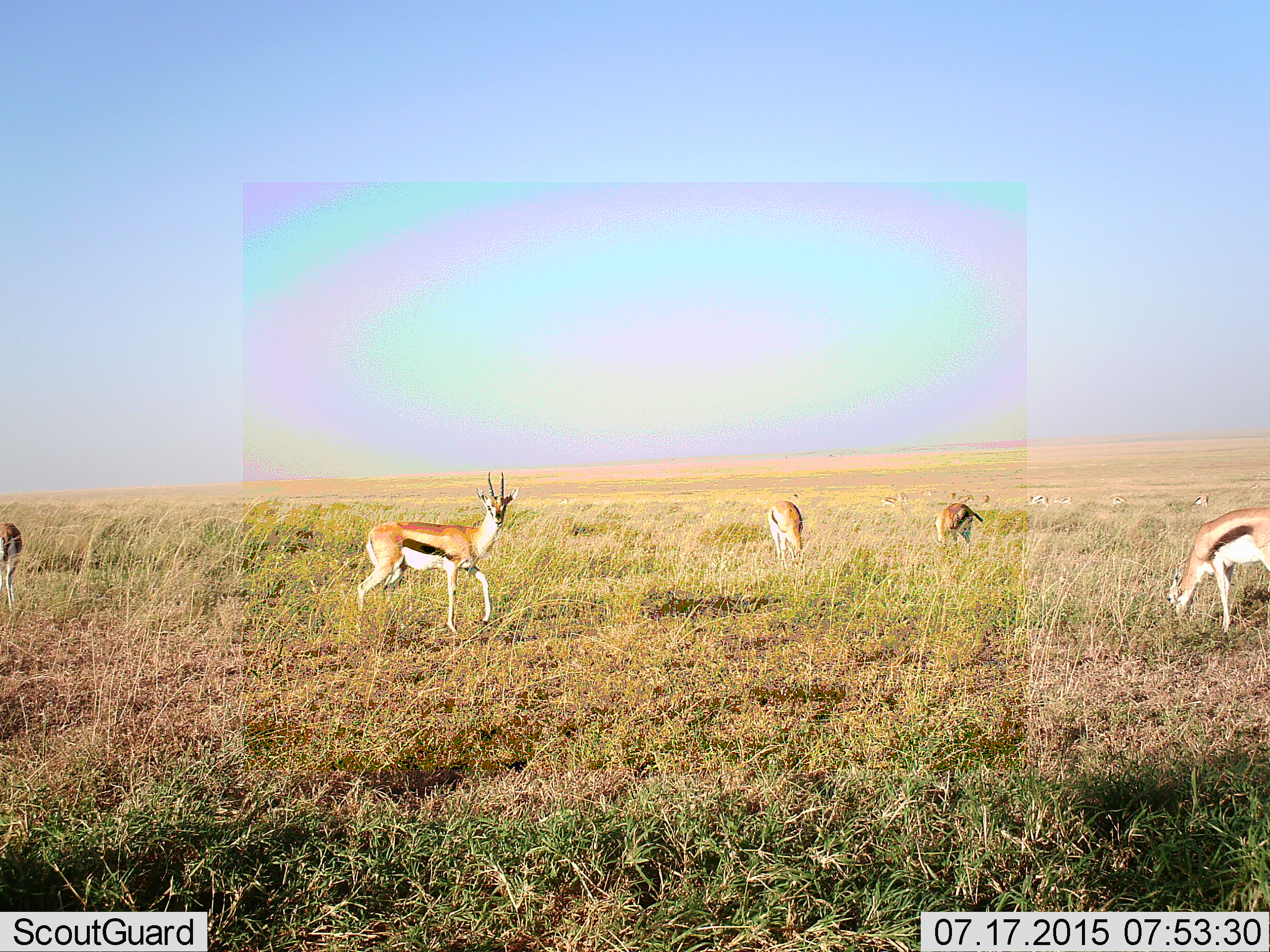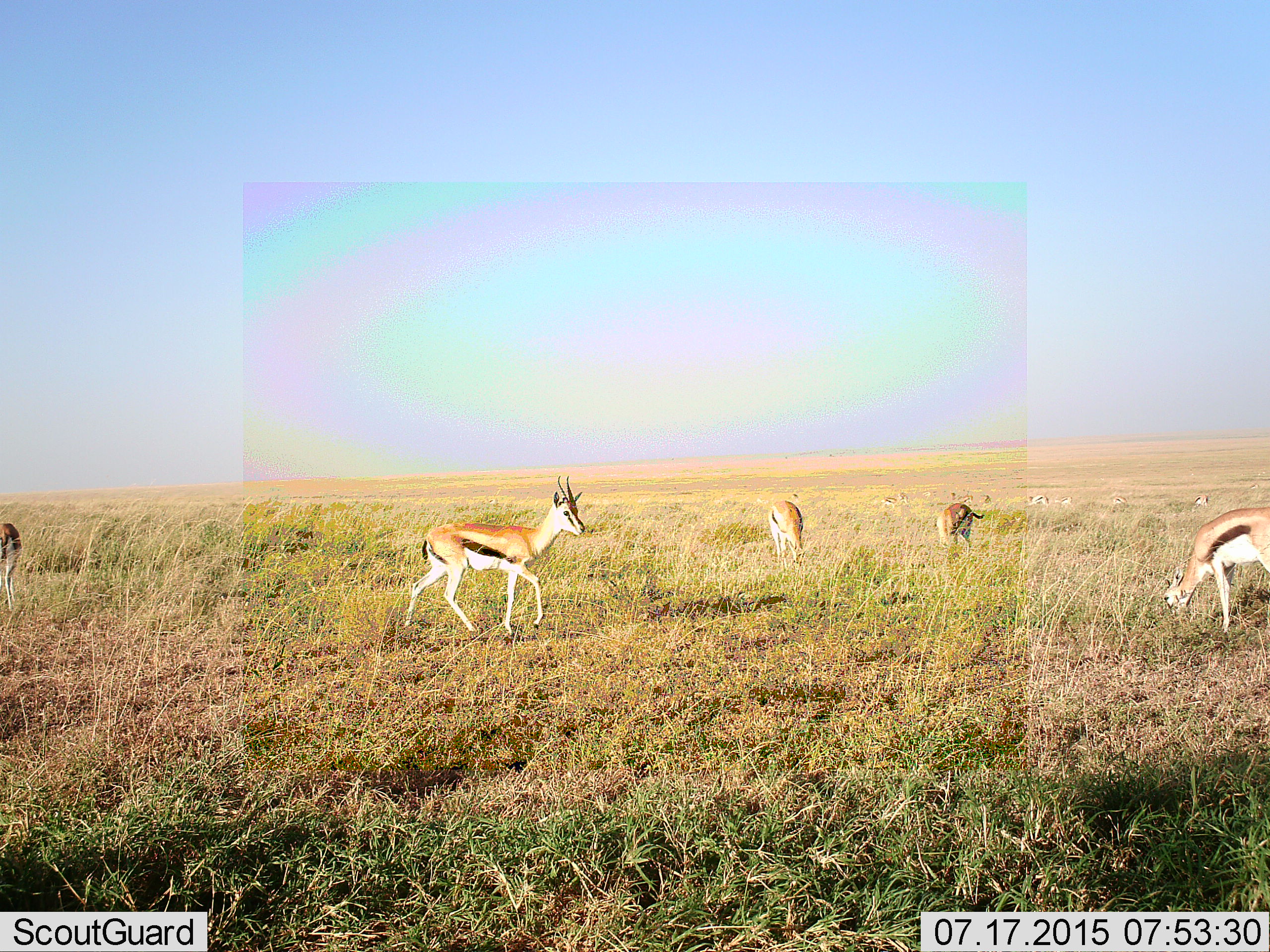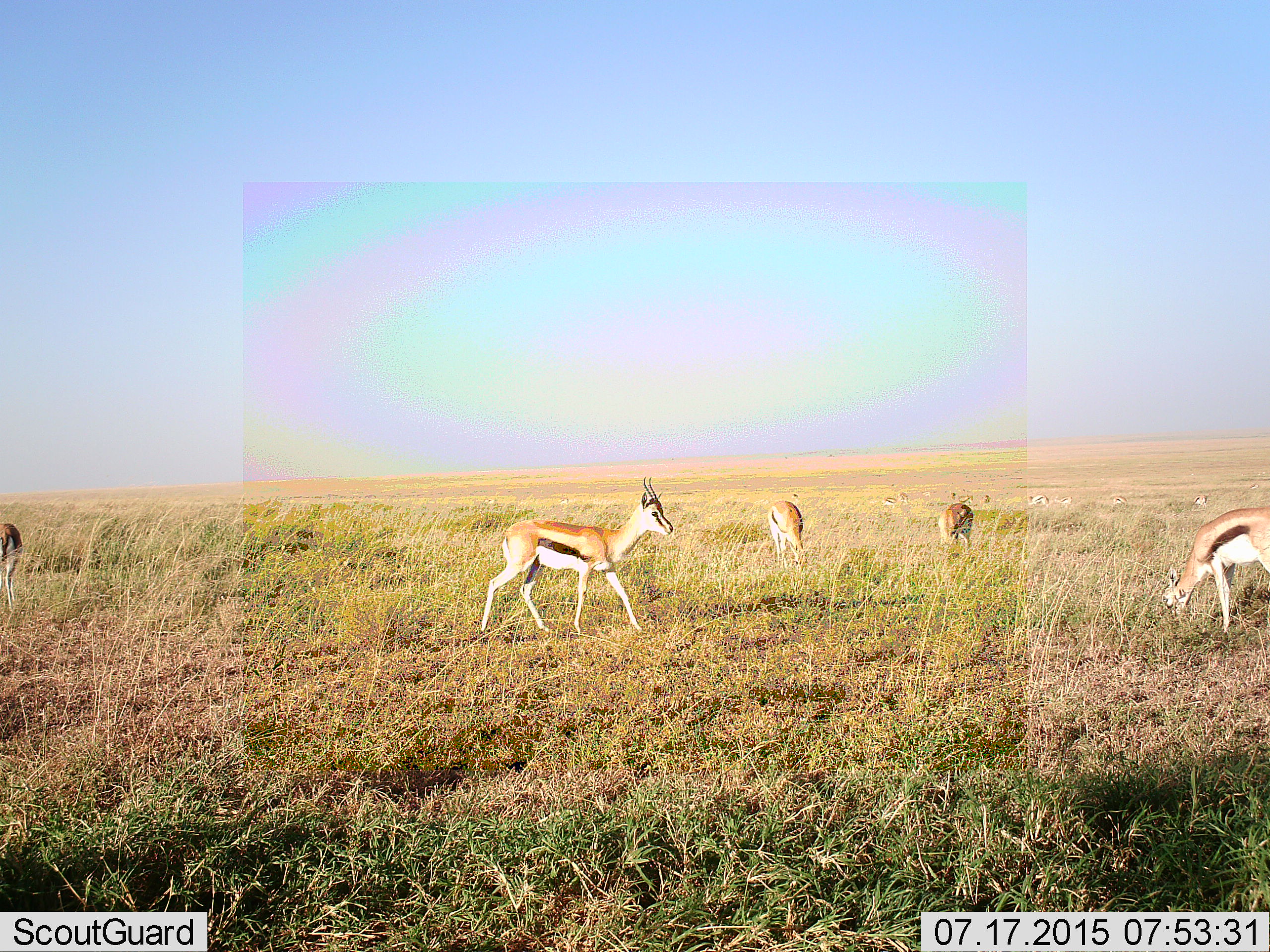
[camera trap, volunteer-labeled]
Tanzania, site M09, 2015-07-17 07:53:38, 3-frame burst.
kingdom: Animalia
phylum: Chordata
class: Mammalia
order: Artiodactyla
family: Bovidae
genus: Eudorcas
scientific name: Eudorcas thomsonii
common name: thomson's gazelle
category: gazellethomsons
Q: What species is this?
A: Gazellethomsons (thomson's gazelle) (Eudorcas thomsonii).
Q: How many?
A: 11-50.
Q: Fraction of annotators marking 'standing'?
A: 40%.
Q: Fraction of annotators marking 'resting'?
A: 0%.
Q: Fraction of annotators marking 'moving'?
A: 70%.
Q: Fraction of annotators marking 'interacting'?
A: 0%.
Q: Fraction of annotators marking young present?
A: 0%.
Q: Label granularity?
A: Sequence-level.